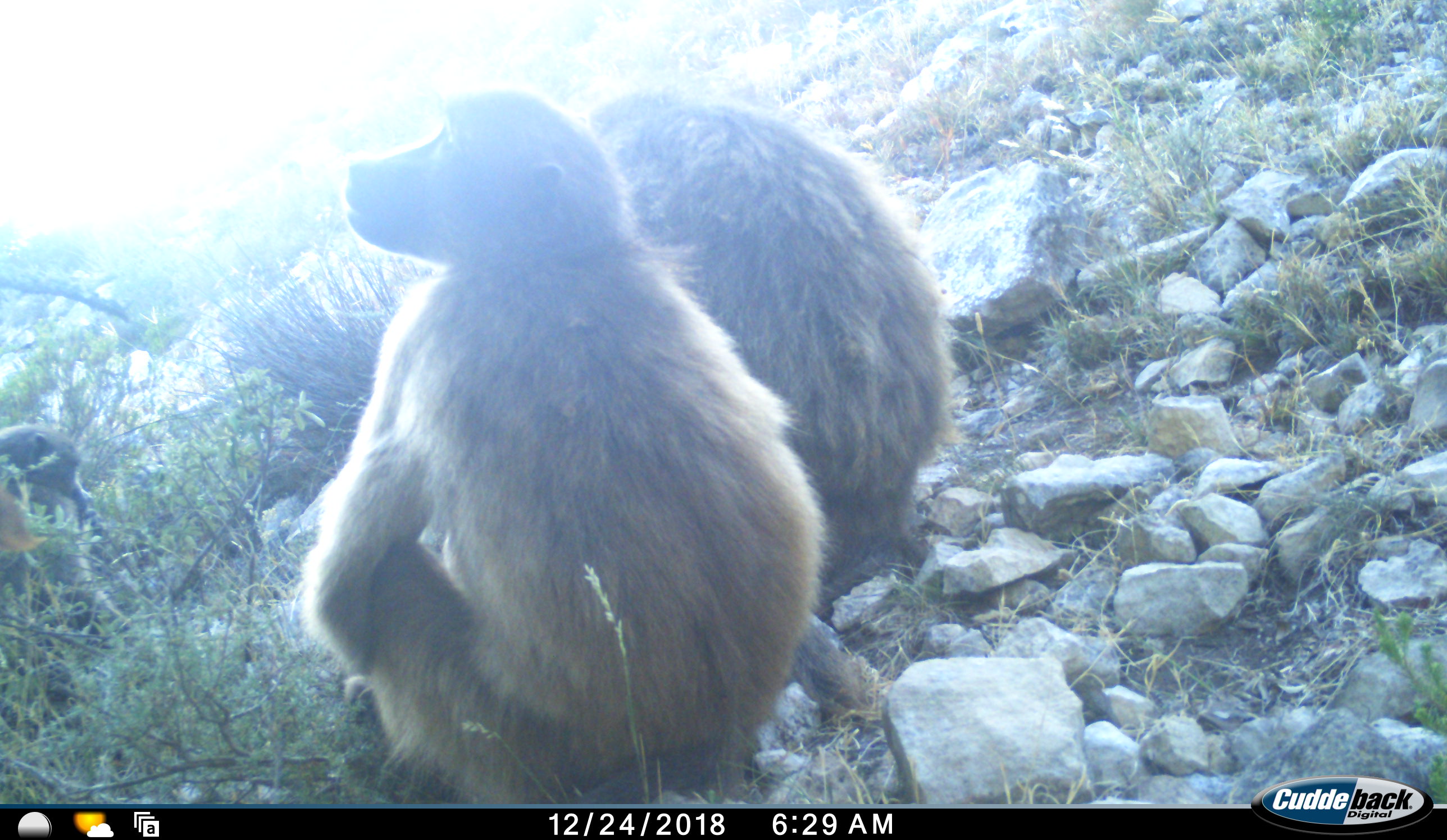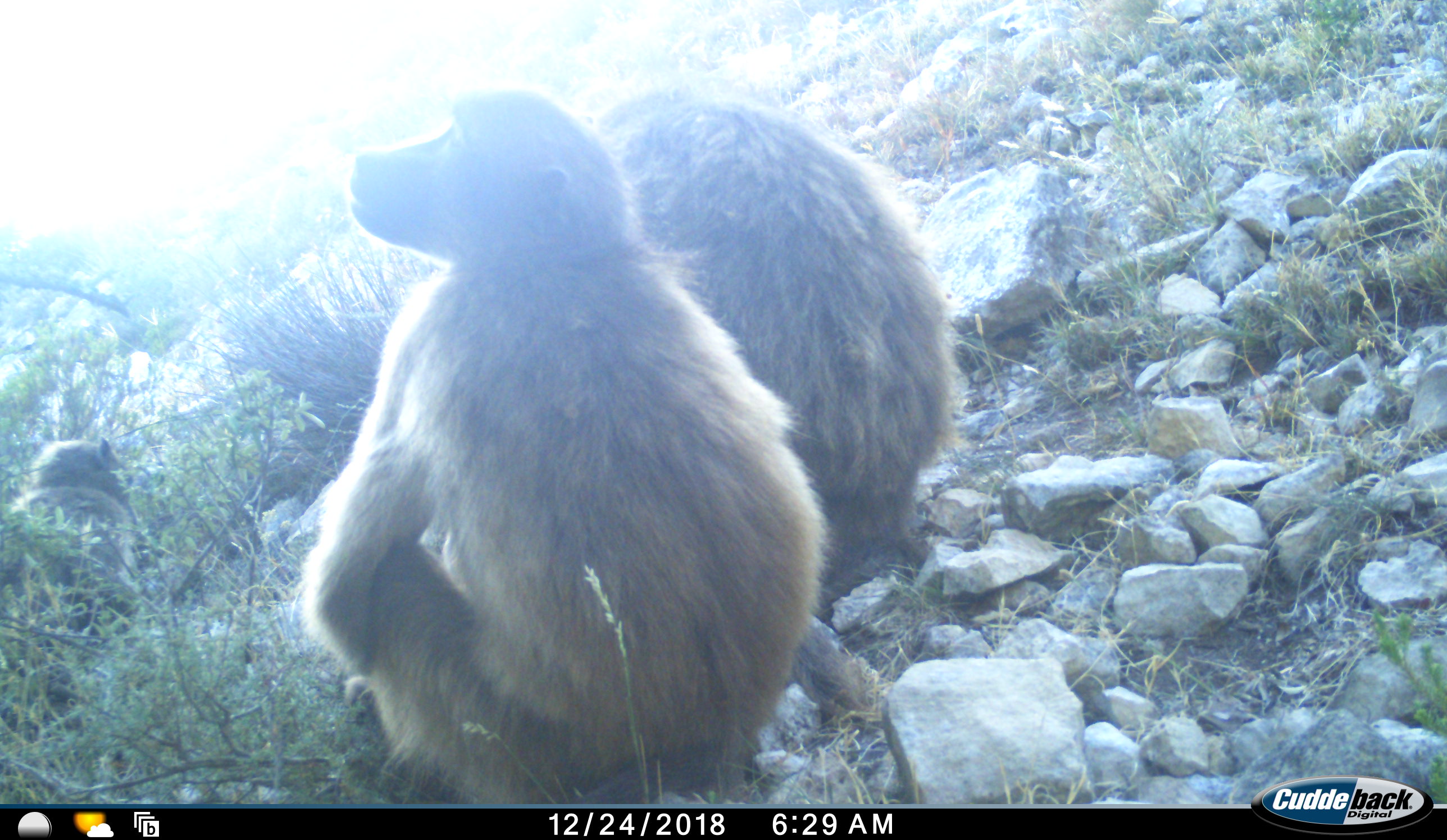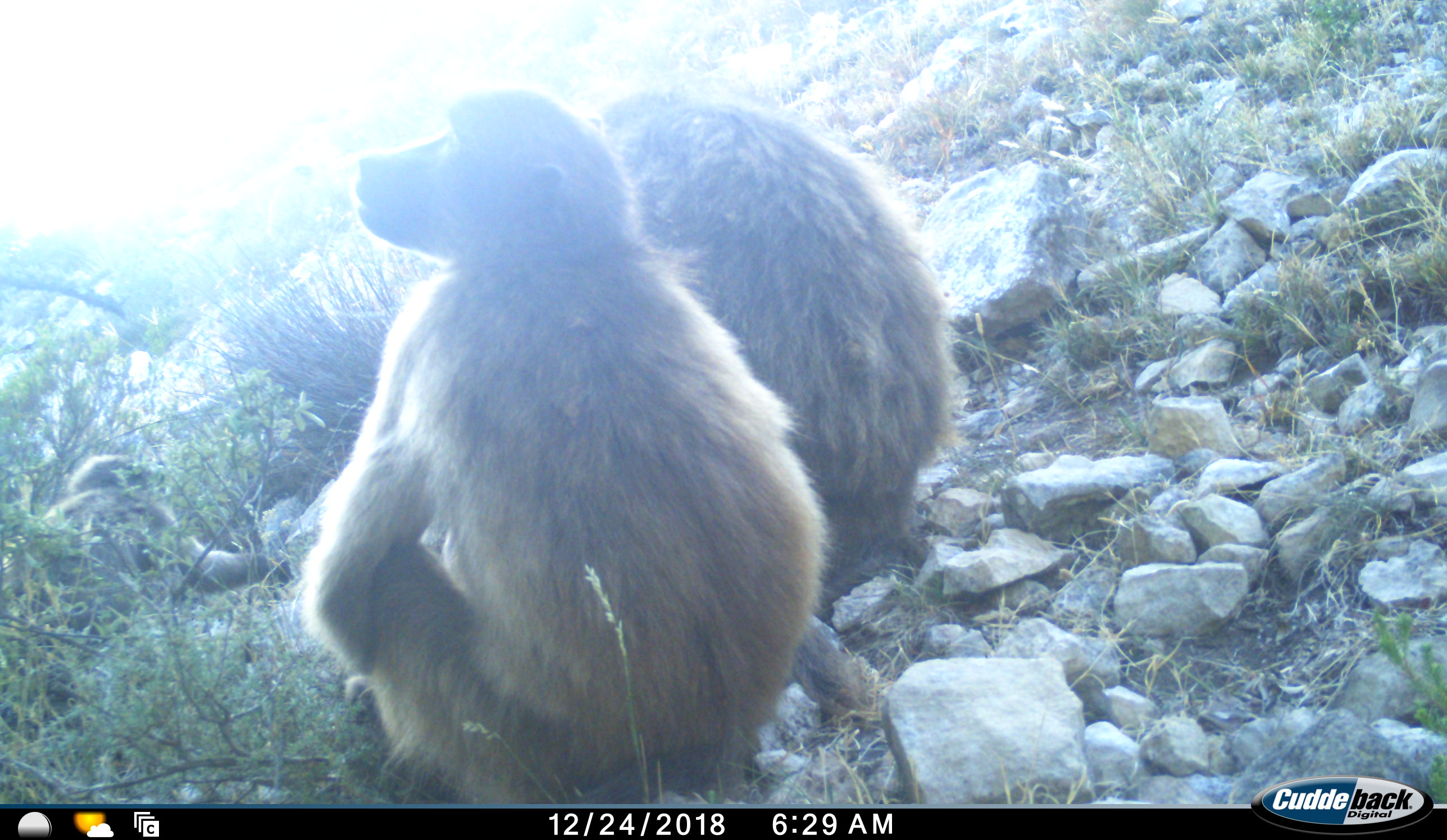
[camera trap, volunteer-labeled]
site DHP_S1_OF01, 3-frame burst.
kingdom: Animalia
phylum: Chordata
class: Mammalia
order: Primates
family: Cercopithecidae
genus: Papio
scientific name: Papio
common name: baboon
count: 3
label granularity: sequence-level